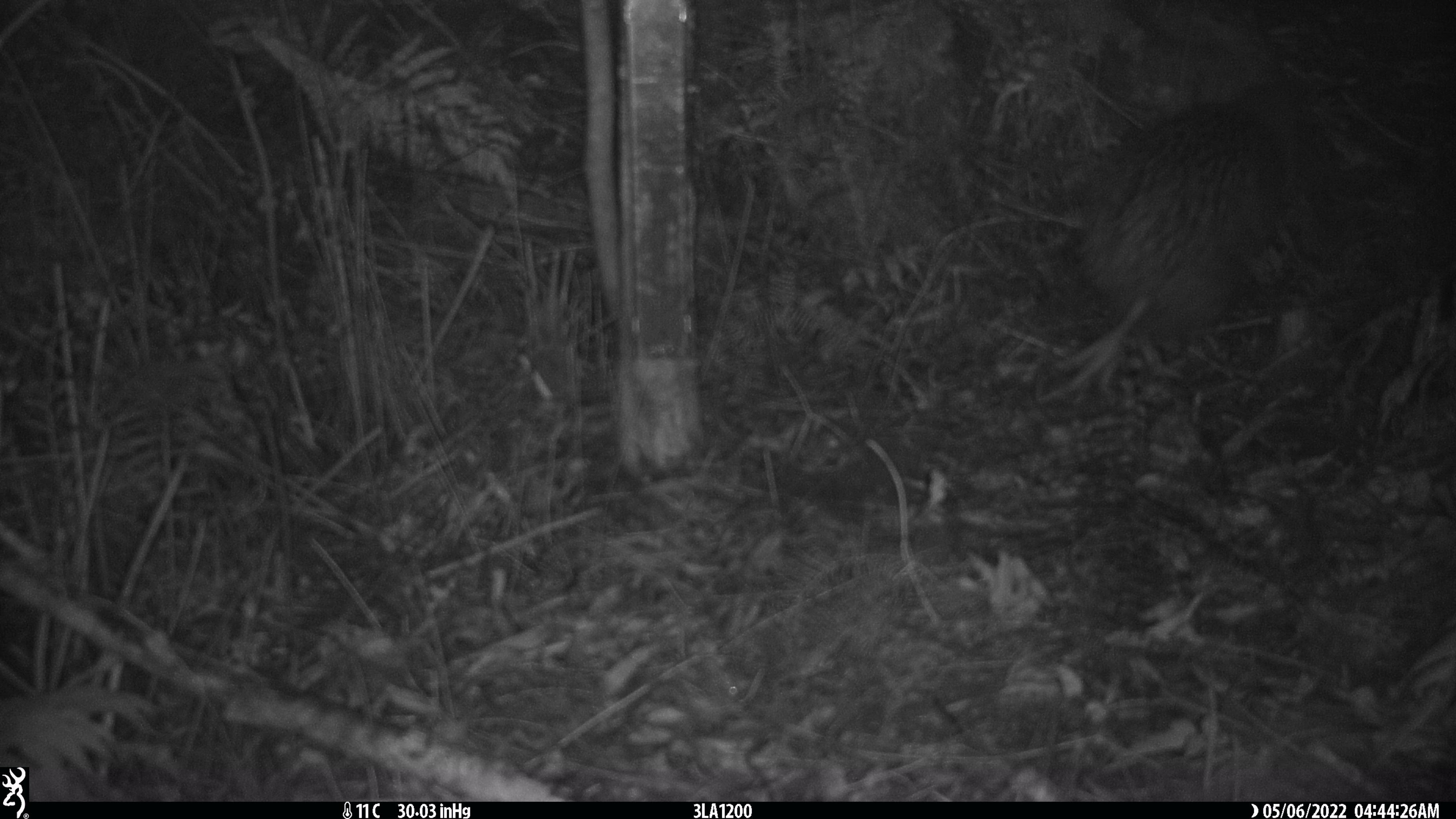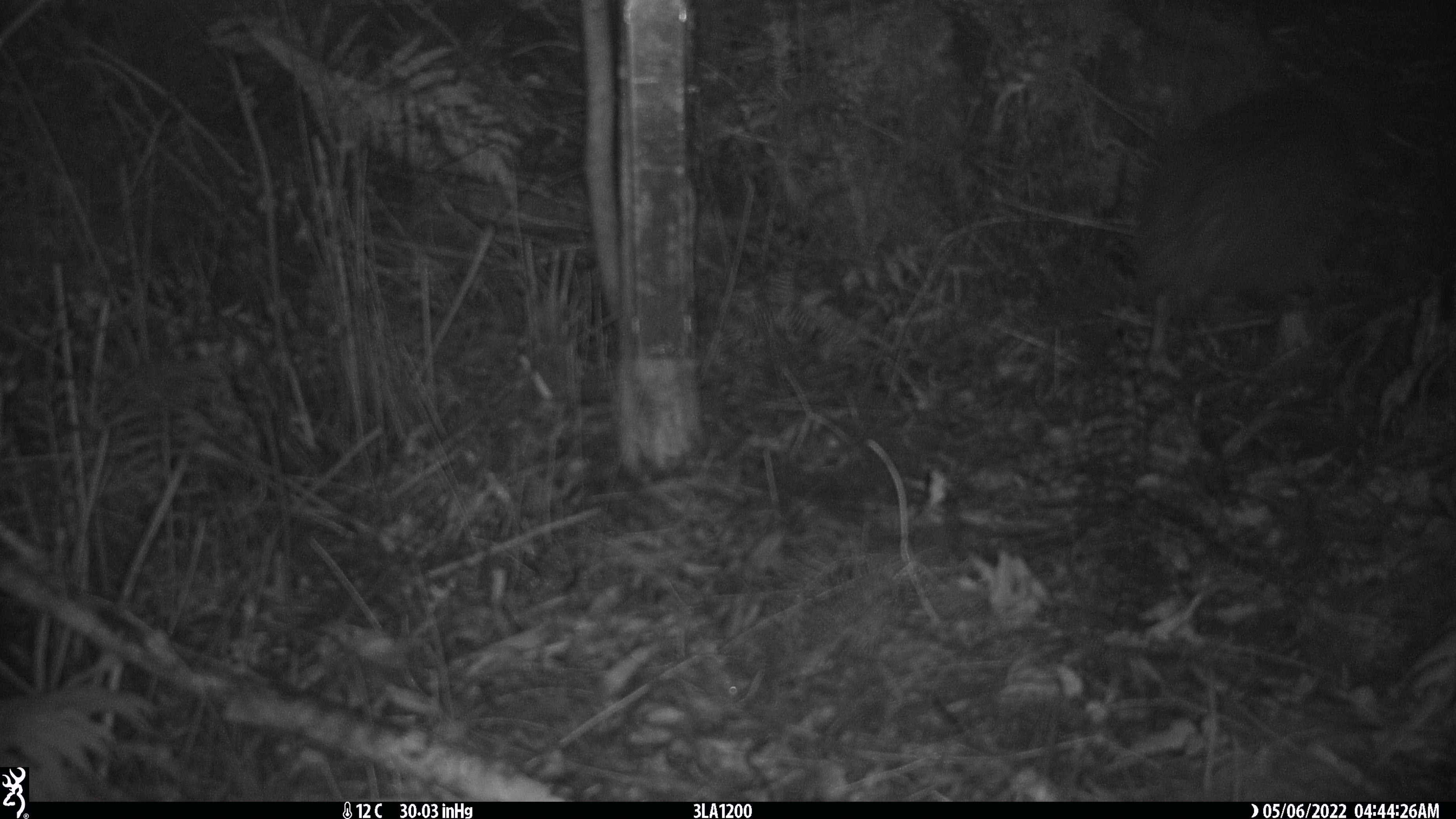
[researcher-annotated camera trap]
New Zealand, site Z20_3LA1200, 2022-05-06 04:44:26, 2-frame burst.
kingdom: Animalia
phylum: Chordata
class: Aves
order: Apterygiformes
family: Apterygidae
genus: Apteryx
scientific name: Apteryx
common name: kiwi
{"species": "kiwi (Apteryx)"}